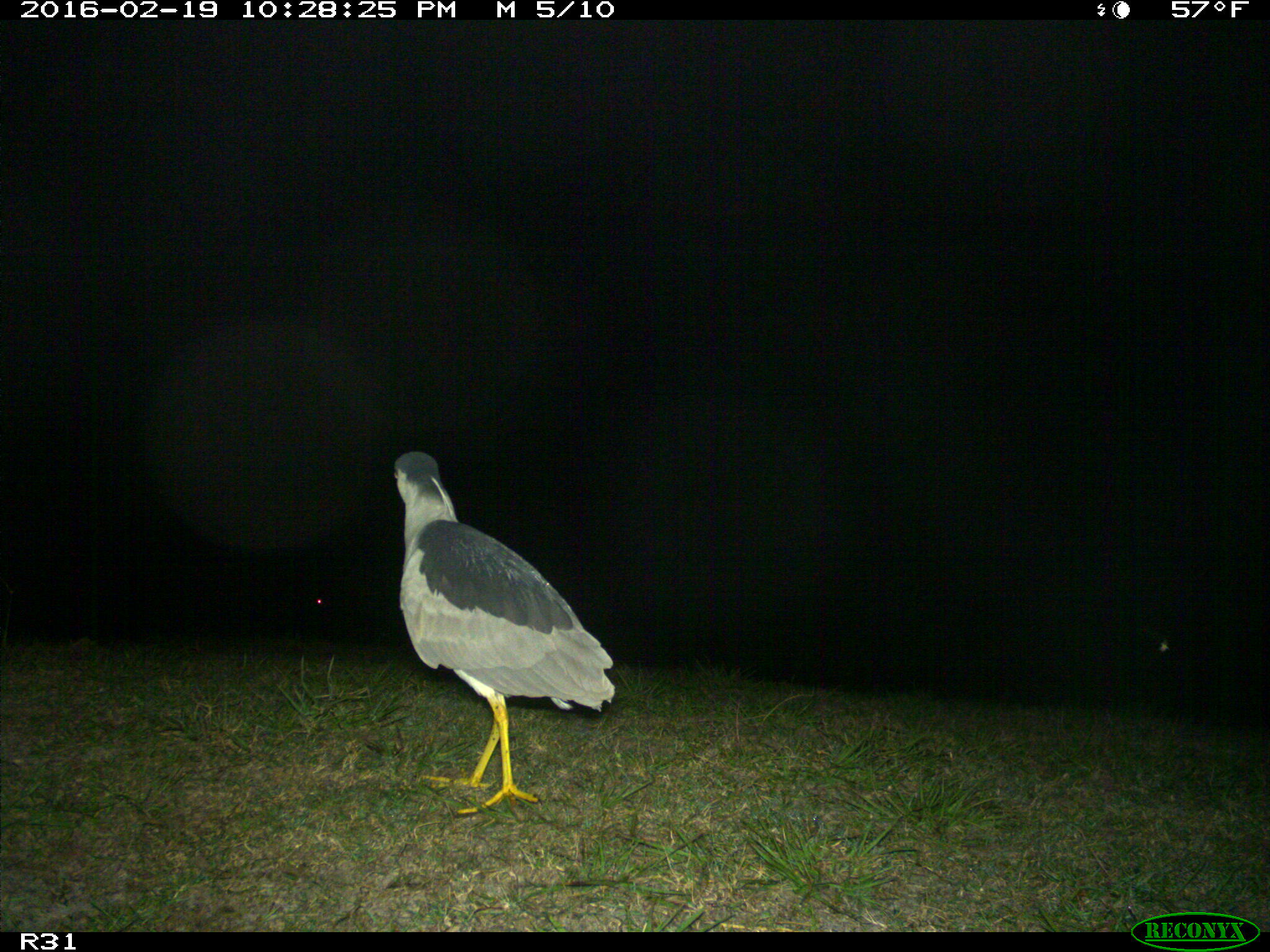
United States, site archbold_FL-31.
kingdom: Animalia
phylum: Chordata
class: Aves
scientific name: Aves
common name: birds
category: unidentified bird